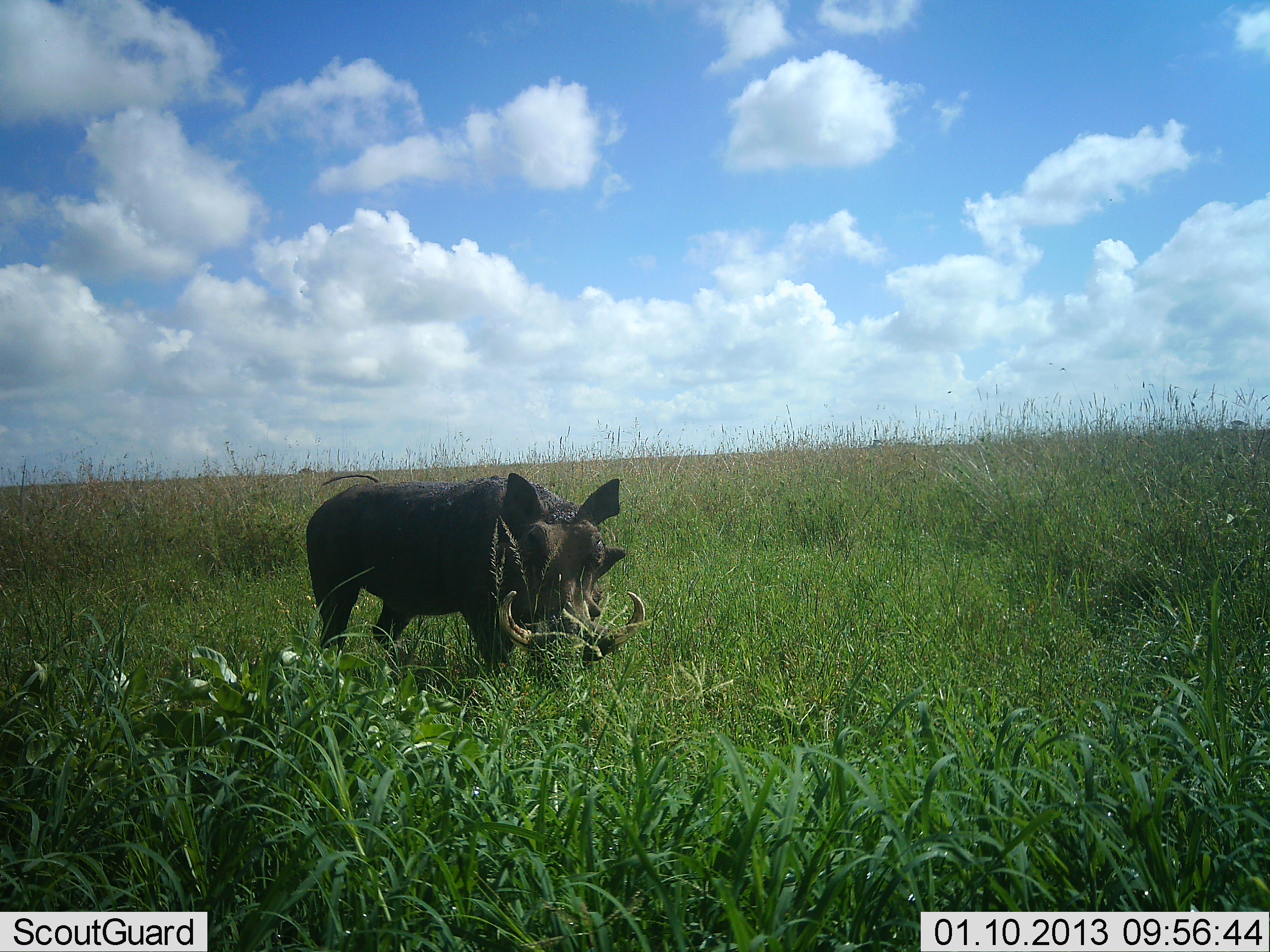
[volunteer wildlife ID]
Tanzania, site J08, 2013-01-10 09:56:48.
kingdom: Animalia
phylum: Chordata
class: Mammalia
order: Artiodactyla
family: Suidae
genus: Phacochoerus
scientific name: Phacochoerus africanus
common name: warthog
Warthog (Phacochoerus africanus), count 1. Behavior (volunteer vote fractions): standing 74%, resting 0%, moving 7%, interacting 0%. Young present (vote fraction): 0%. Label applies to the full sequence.